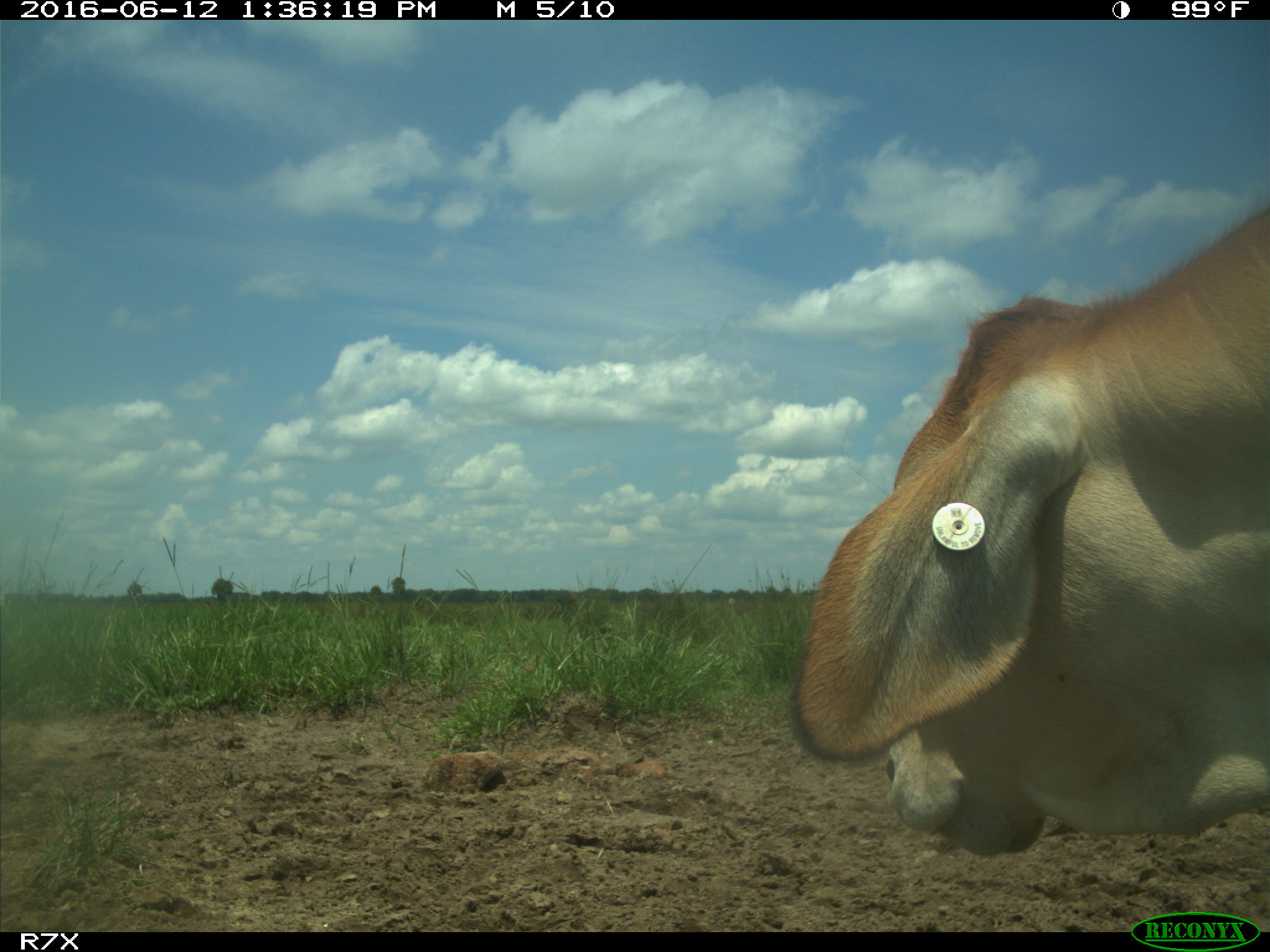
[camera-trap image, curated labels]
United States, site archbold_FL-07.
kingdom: Animalia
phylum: Chordata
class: Mammalia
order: Artiodactyla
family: Bovidae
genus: Bos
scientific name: Bos taurus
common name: domestic cow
Bos taurus (domestic cow).